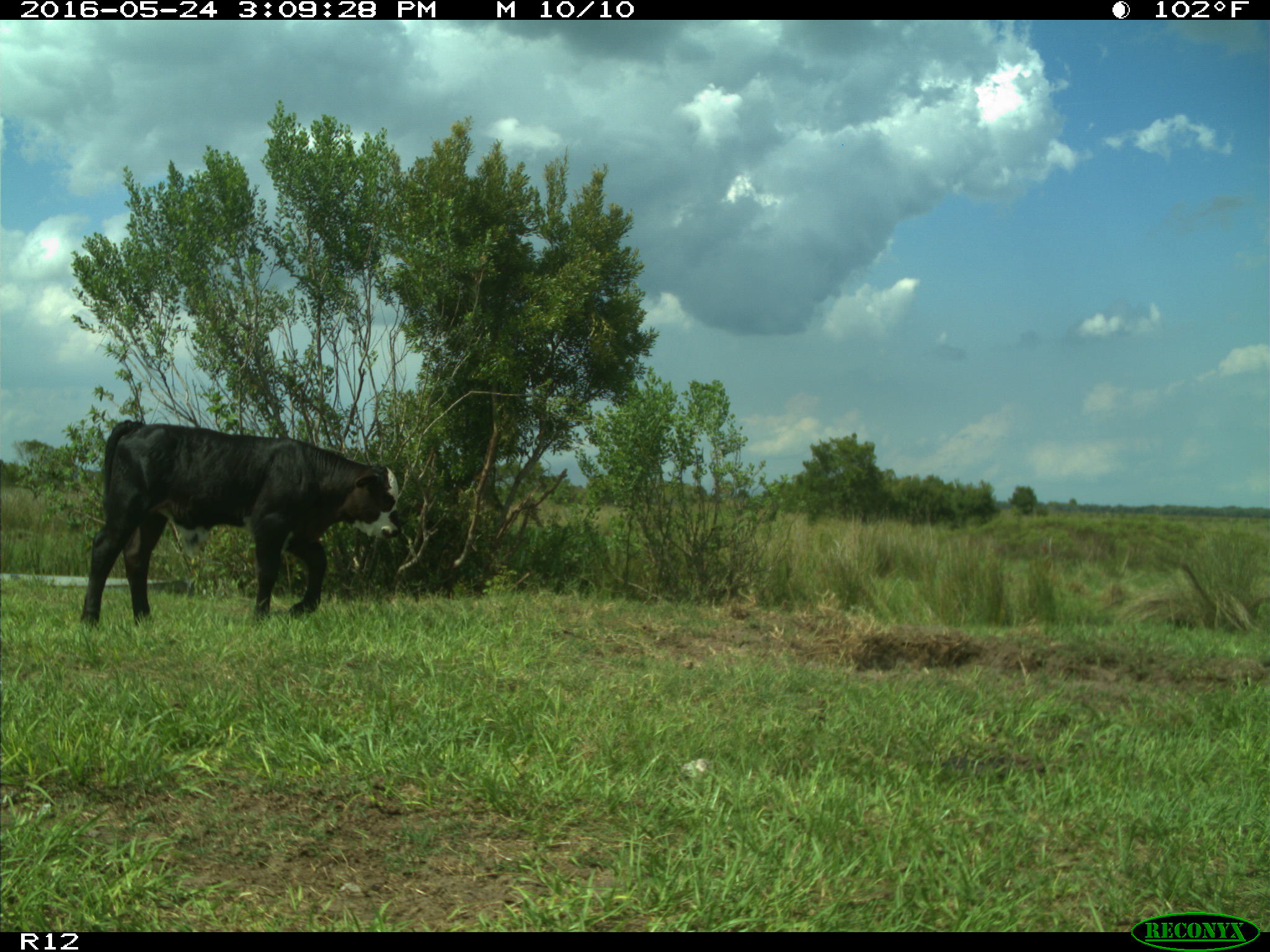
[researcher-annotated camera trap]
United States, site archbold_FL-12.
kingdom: Animalia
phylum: Chordata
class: Mammalia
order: Artiodactyla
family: Bovidae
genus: Bos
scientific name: Bos taurus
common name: domestic cow